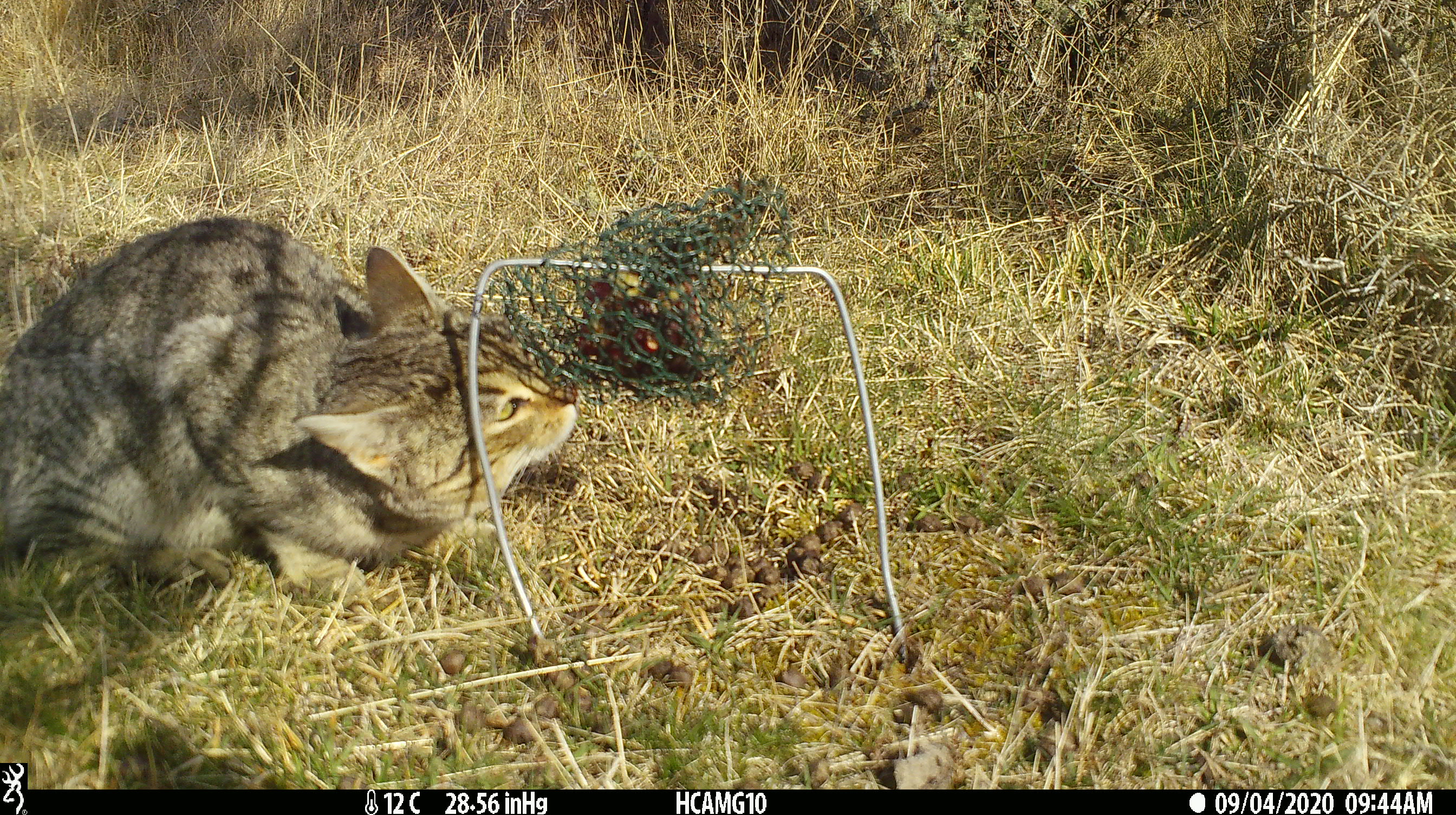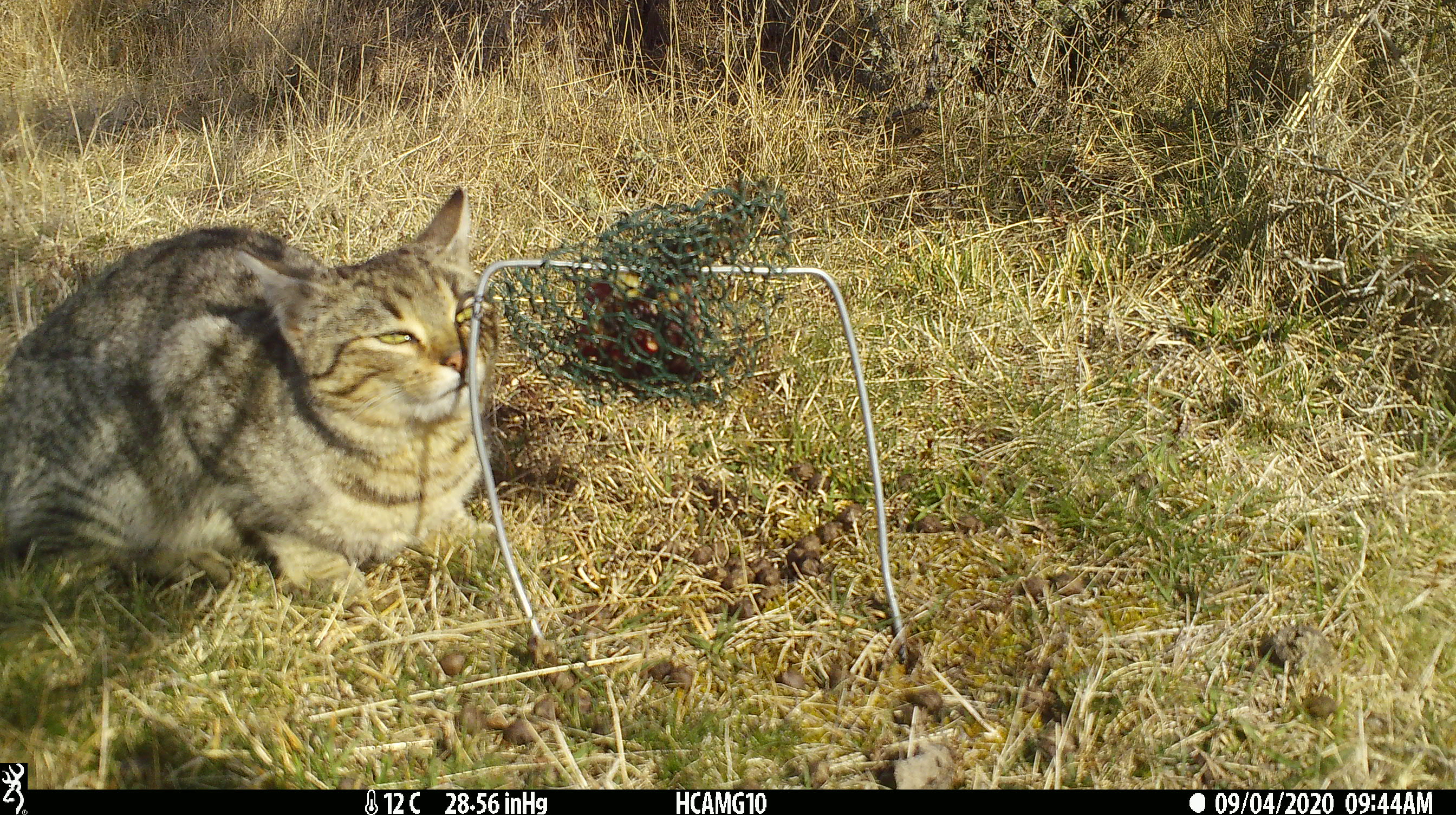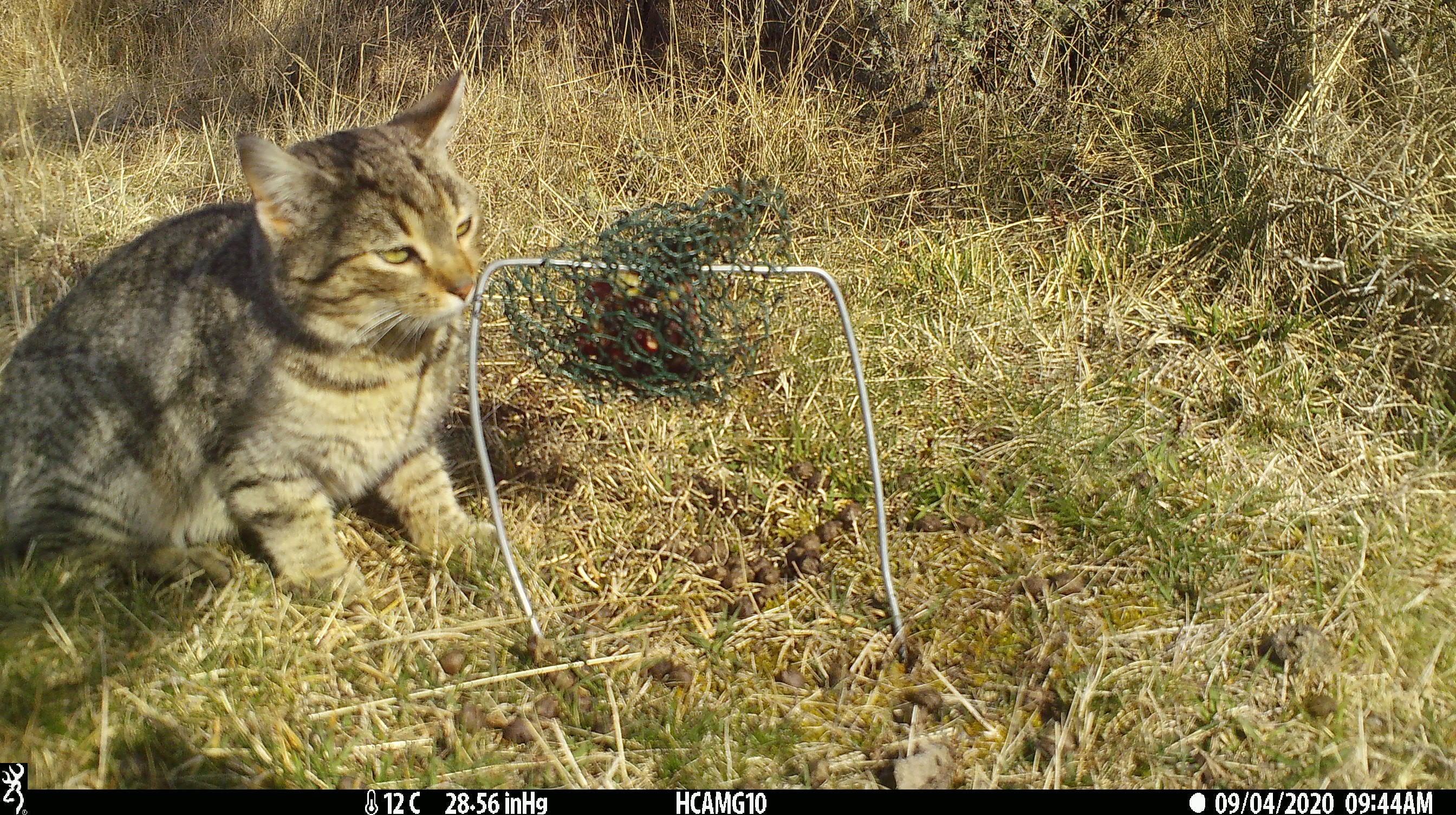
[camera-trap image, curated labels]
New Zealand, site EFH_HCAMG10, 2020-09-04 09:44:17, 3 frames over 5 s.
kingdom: Animalia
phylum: Chordata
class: Mammalia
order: Carnivora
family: Felidae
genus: Felis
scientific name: Felis catus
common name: domestic cat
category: cat